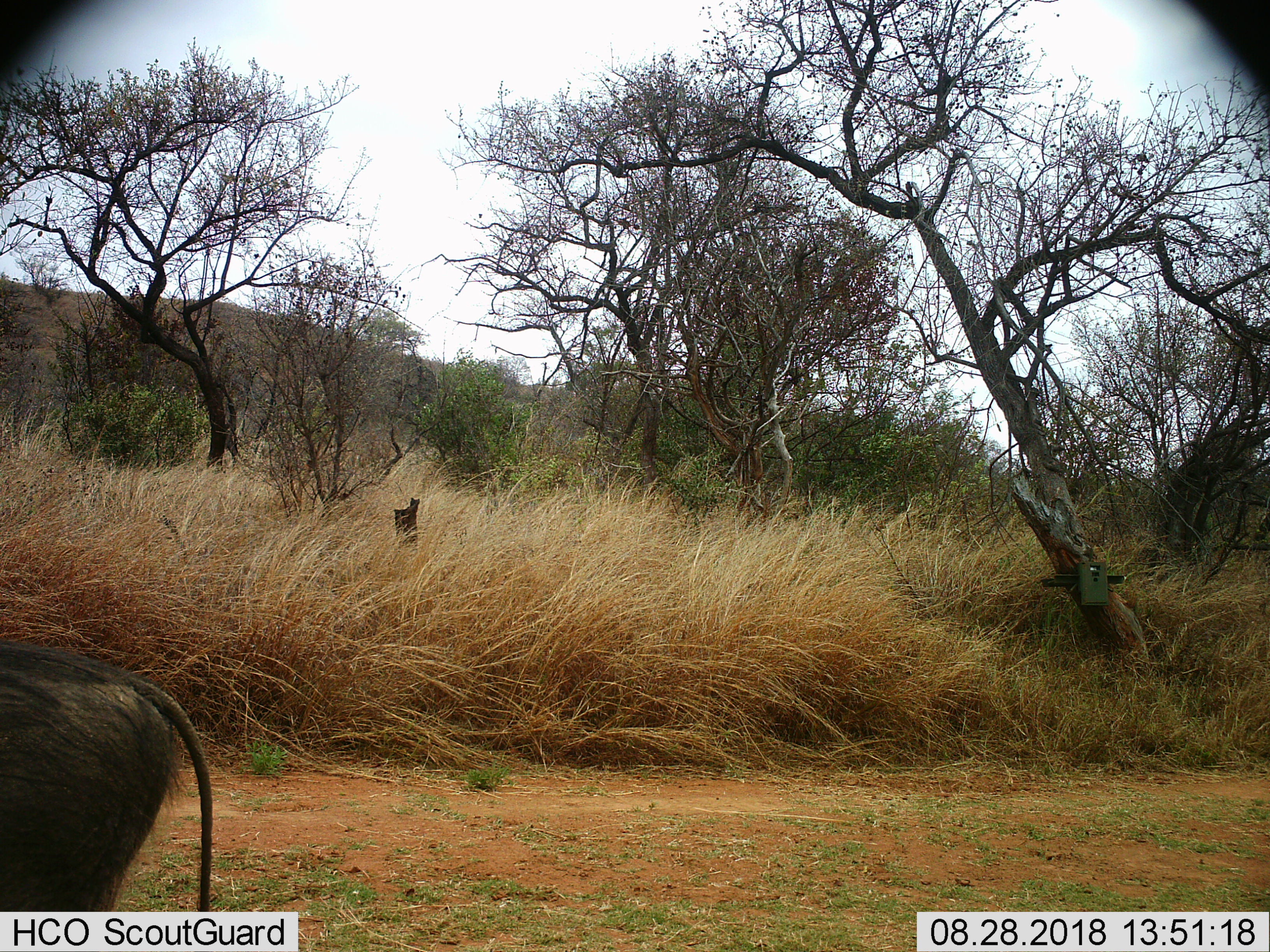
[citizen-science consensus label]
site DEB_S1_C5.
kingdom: Animalia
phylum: Chordata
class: Mammalia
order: Artiodactyla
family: Suidae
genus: Phacochoerus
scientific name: Phacochoerus africanus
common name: warthog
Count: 1.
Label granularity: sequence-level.